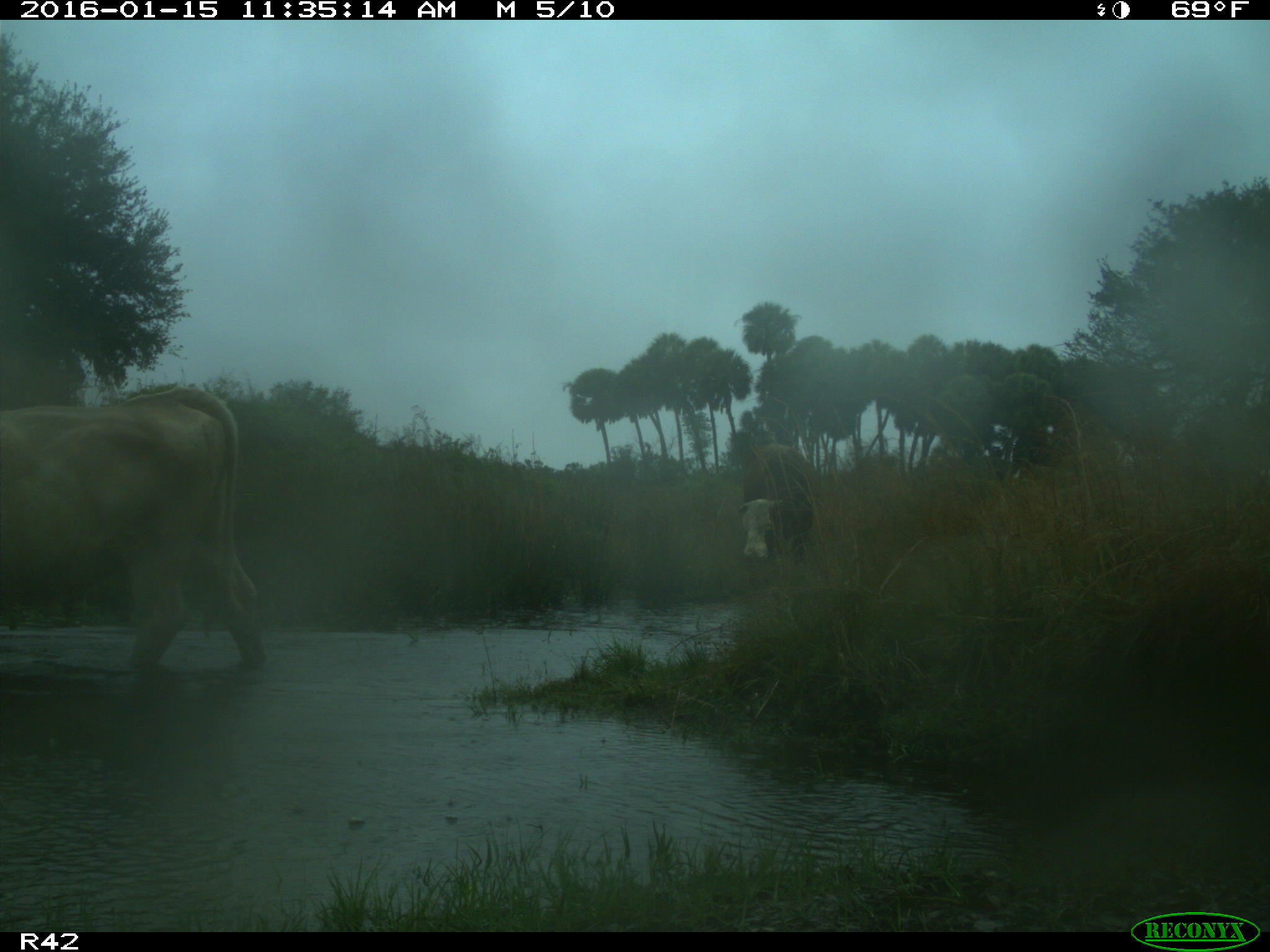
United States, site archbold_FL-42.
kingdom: Animalia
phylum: Chordata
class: Mammalia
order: Artiodactyla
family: Bovidae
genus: Bos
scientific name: Bos taurus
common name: domestic cow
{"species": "Bos taurus (domestic cow)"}